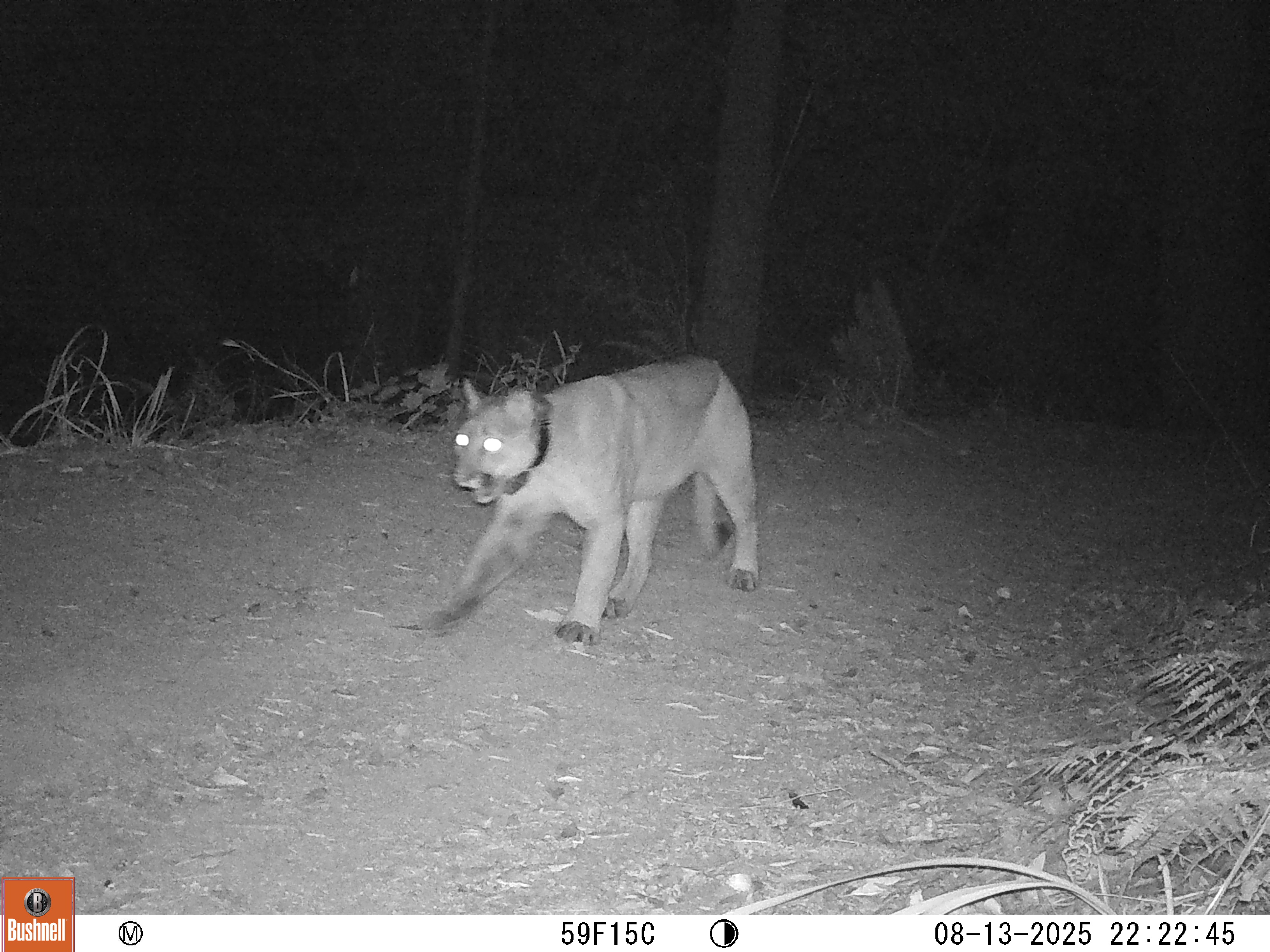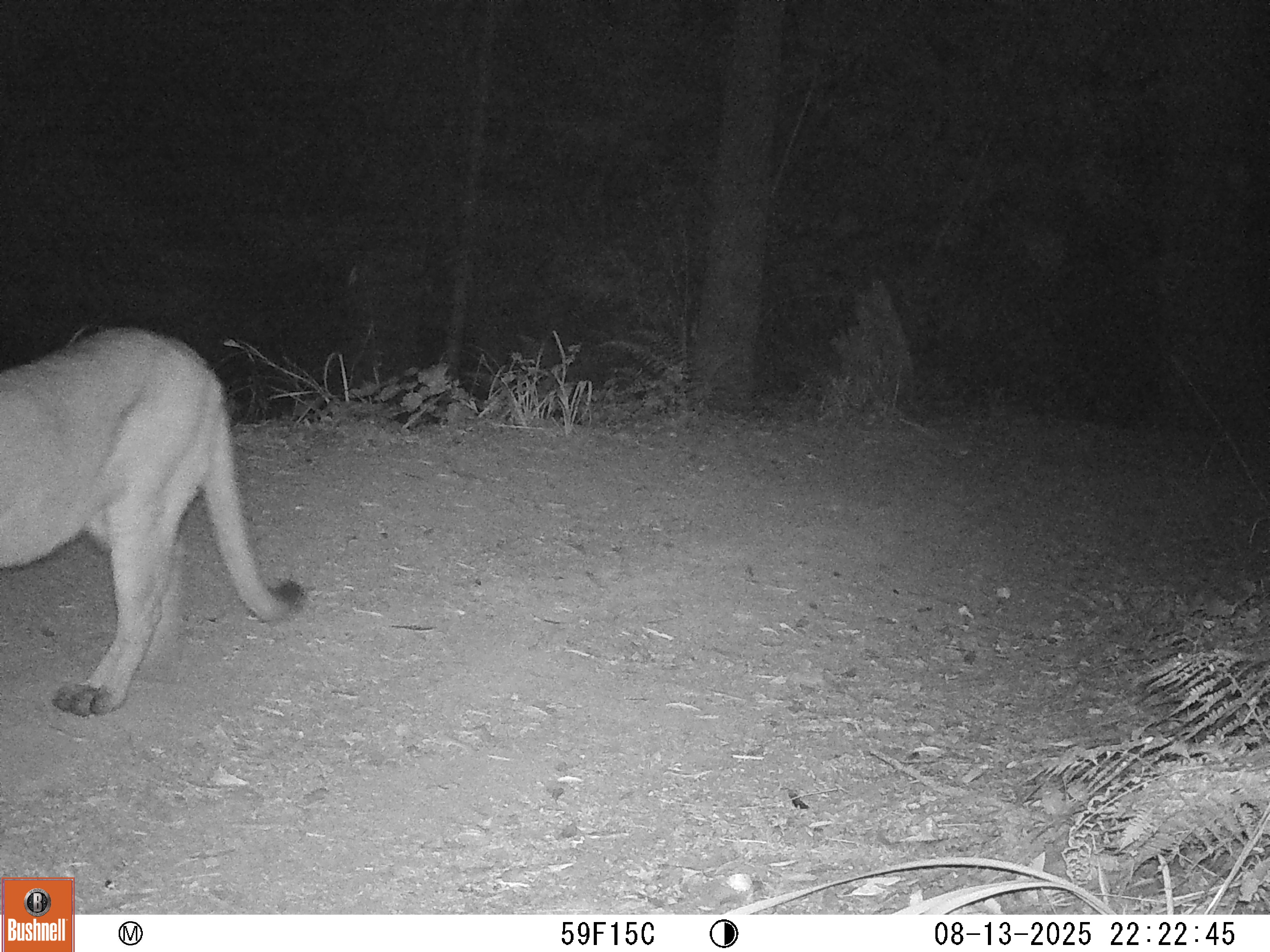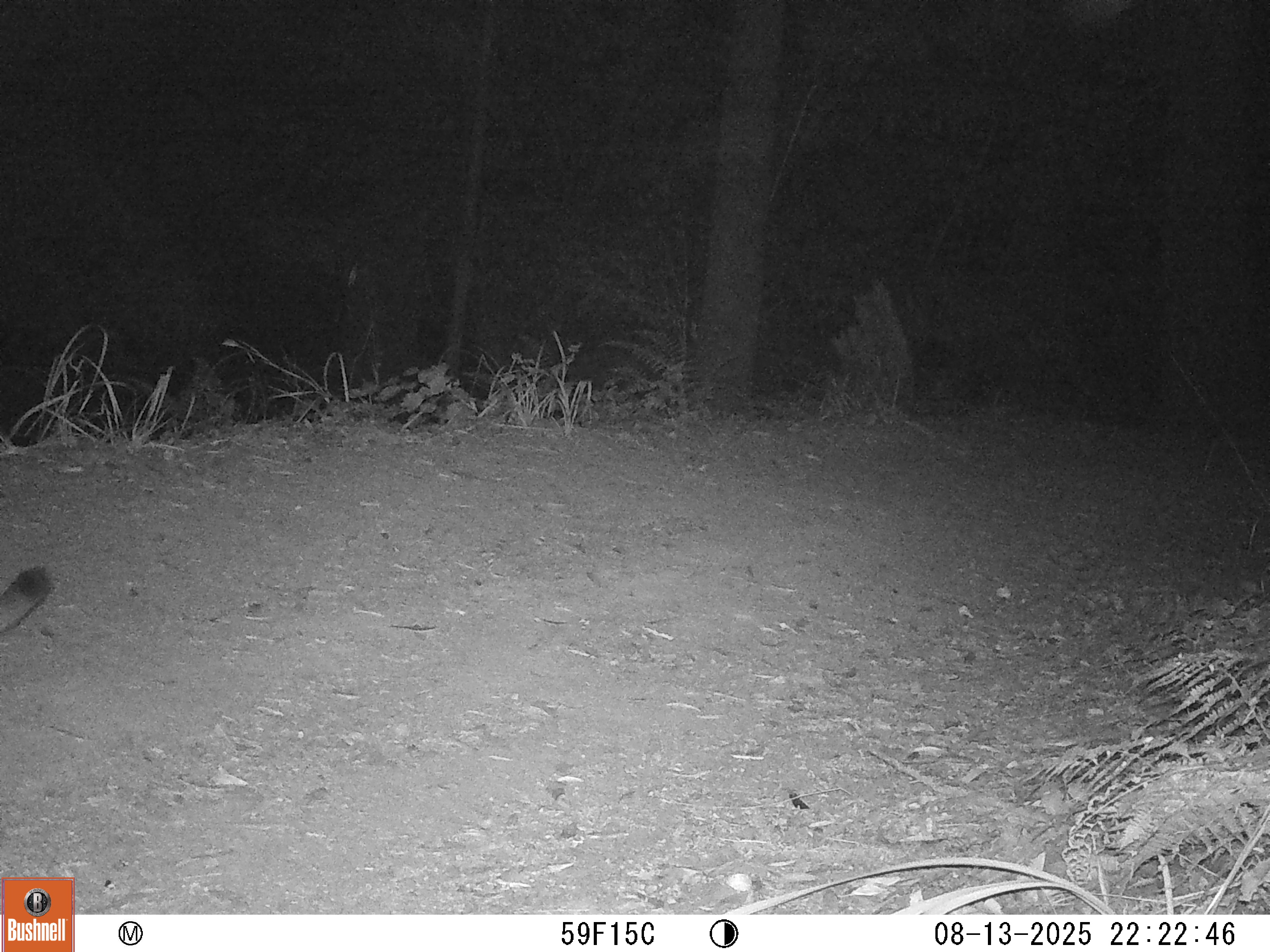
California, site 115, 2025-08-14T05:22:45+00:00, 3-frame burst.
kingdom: Animalia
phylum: Chordata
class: Mammalia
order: Carnivora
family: Felidae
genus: Puma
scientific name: Puma concolor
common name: puma